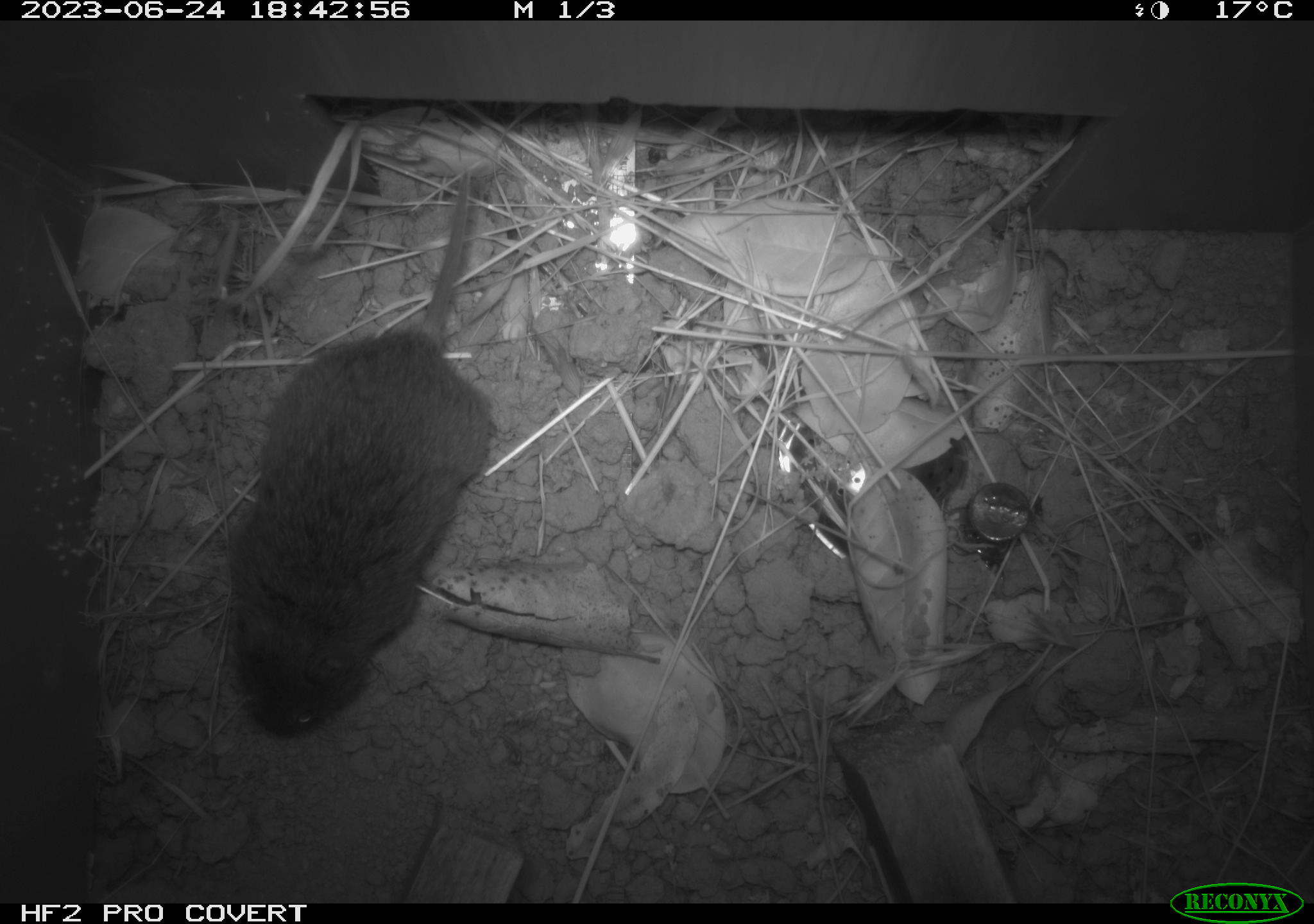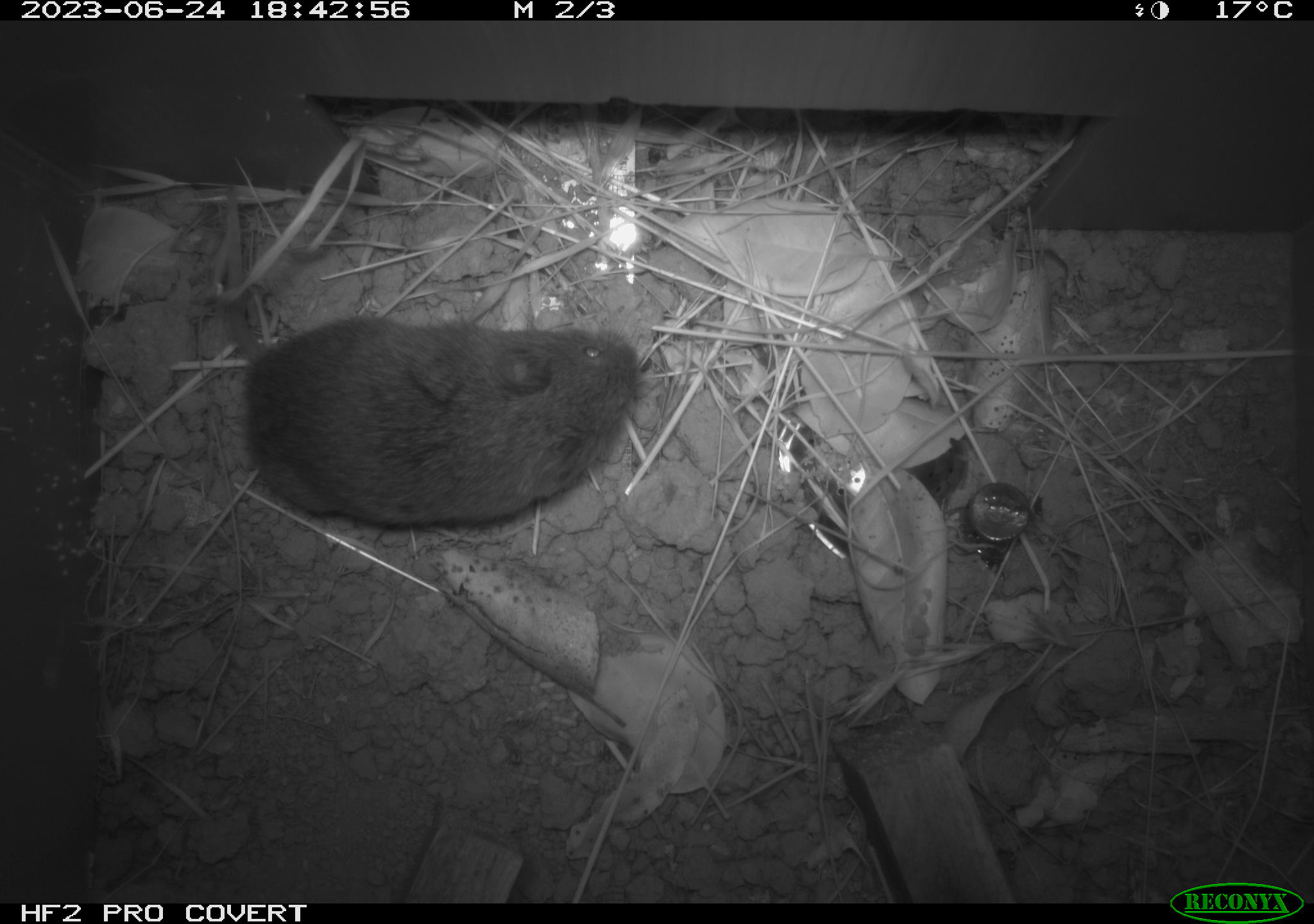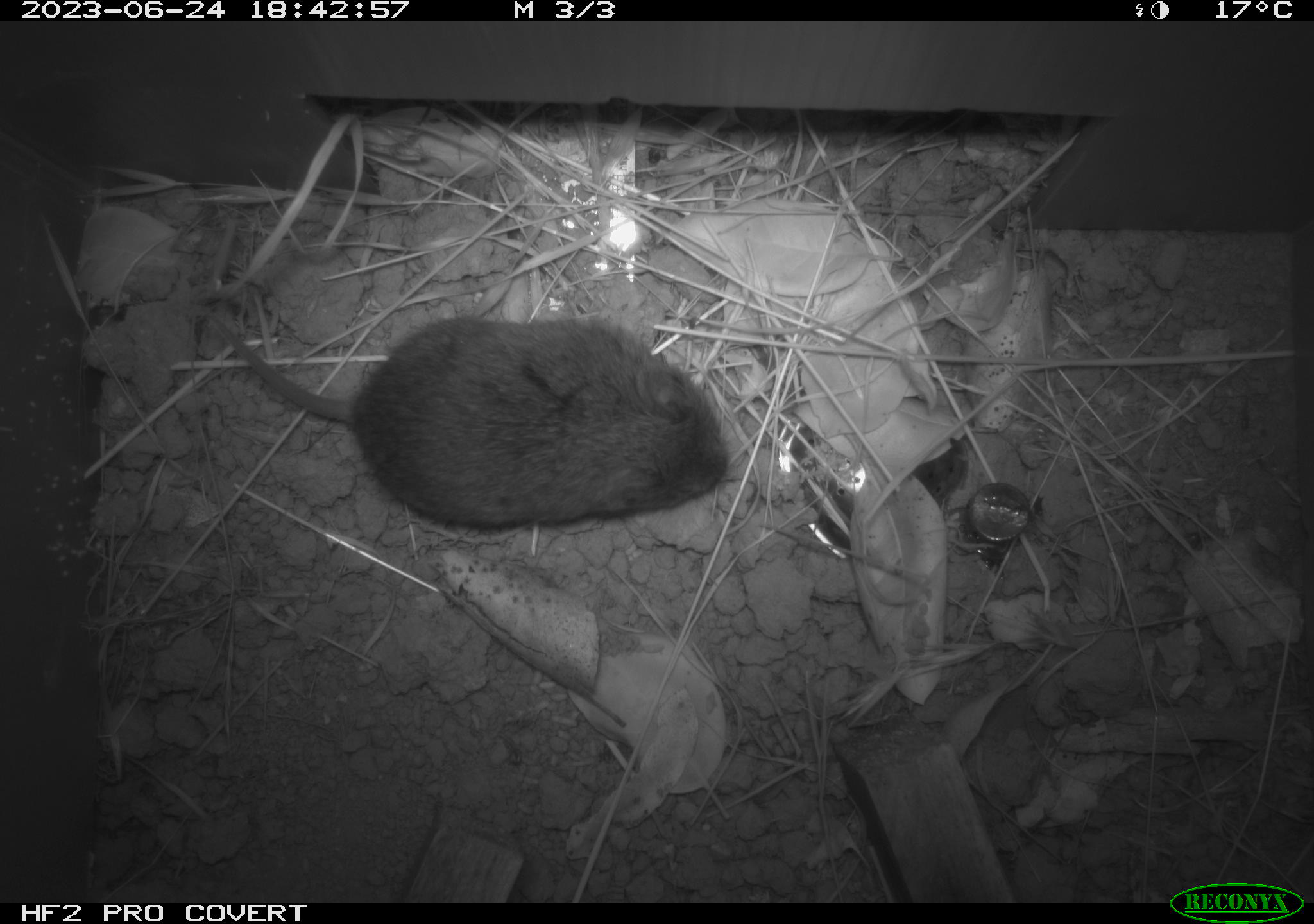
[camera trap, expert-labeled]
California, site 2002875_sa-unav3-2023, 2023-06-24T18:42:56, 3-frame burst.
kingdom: Animalia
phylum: Chordata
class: Mammalia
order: Rodentia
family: Cricetidae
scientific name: Arvicolinae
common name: voles, lemmings, and muskrats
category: arvicolinae subfamily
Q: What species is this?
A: Arvicolinae subfamily (voles, lemmings, and muskrats) (Arvicolinae).